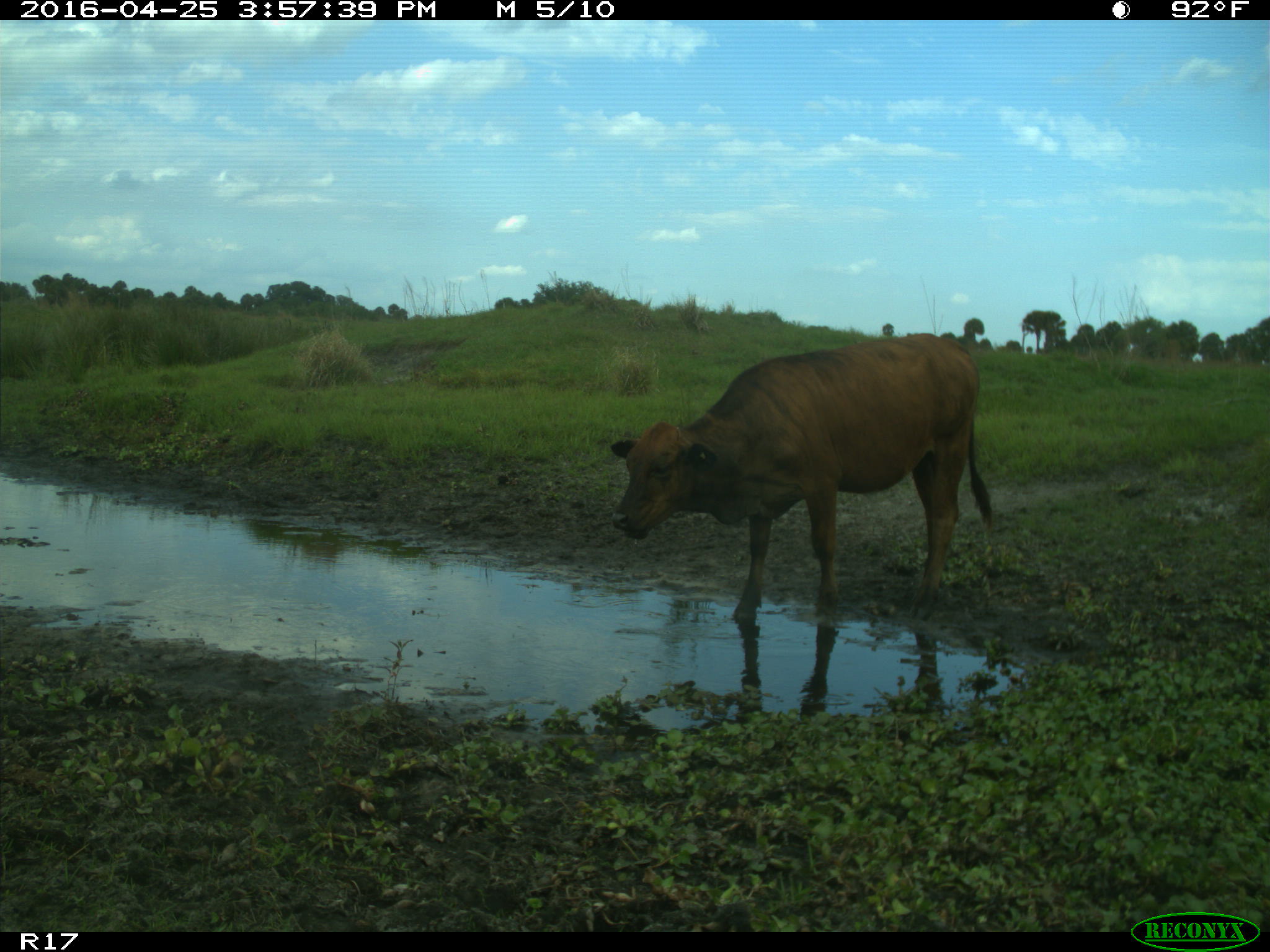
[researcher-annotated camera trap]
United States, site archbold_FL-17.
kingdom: Animalia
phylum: Chordata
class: Mammalia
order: Artiodactyla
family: Bovidae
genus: Bos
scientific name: Bos taurus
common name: domestic cow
Bos taurus (domestic cow).